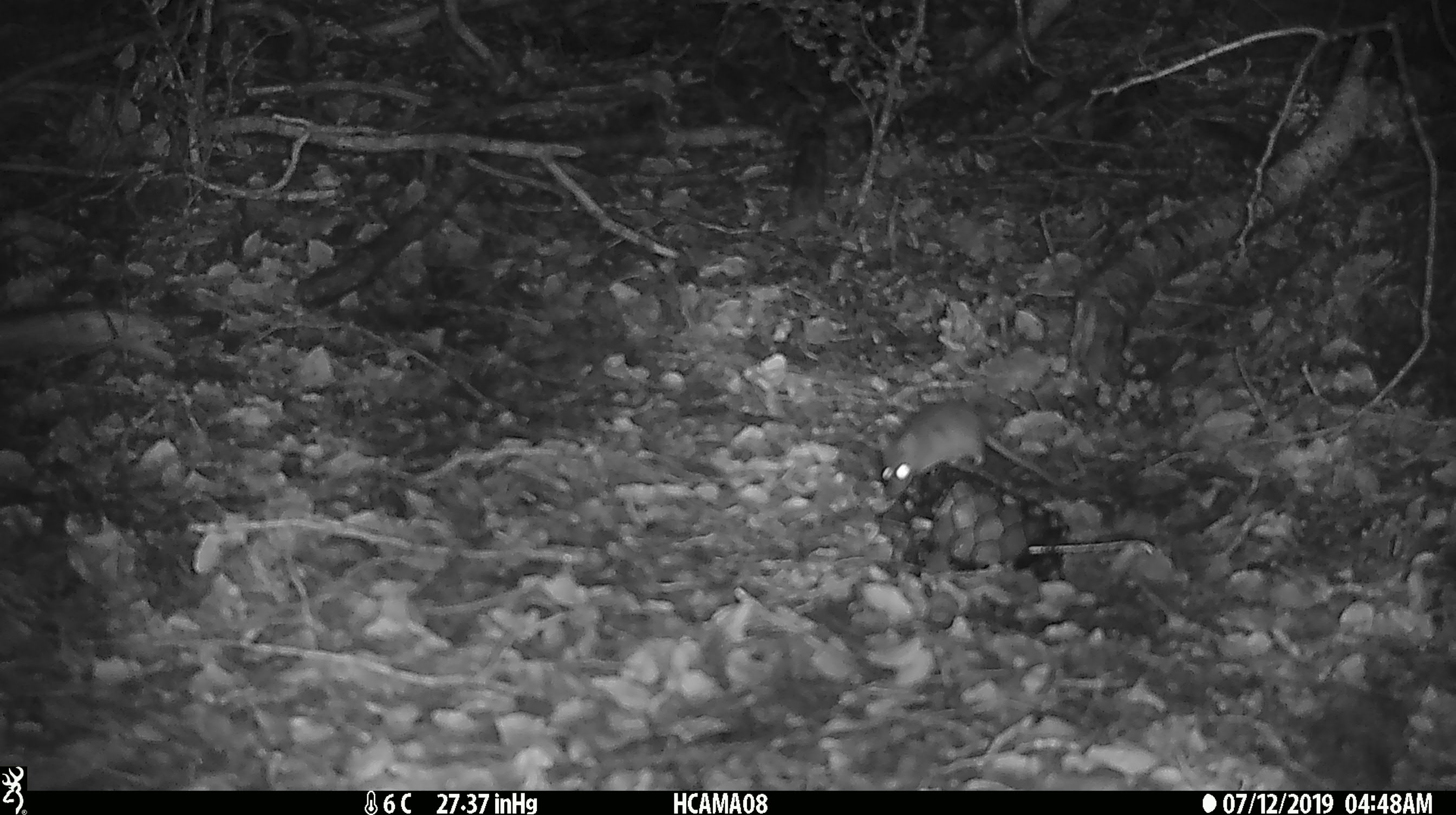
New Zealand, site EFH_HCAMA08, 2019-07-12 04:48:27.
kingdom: Animalia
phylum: Chordata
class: Mammalia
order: Rodentia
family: Muridae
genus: Mus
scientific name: Mus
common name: mouse